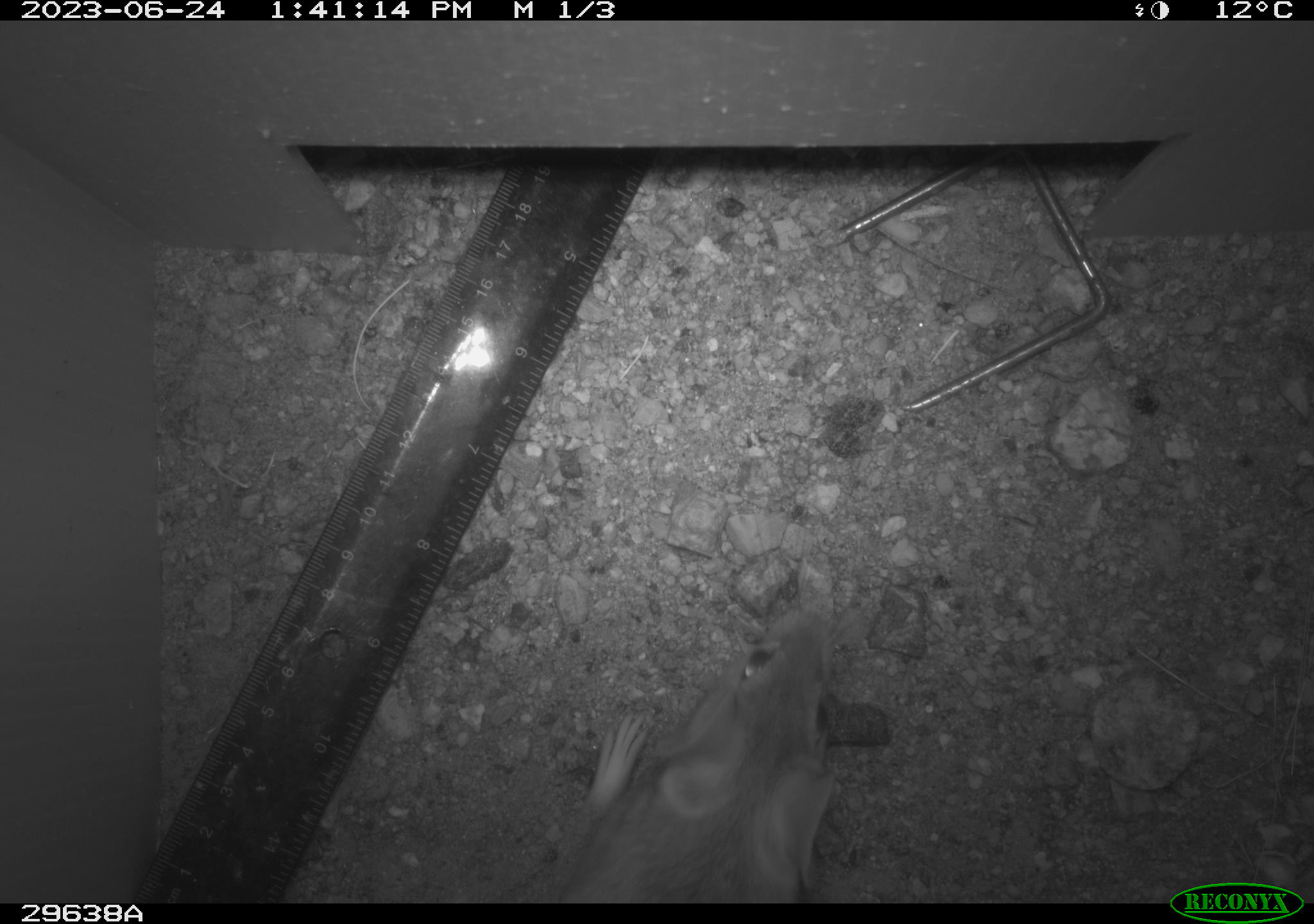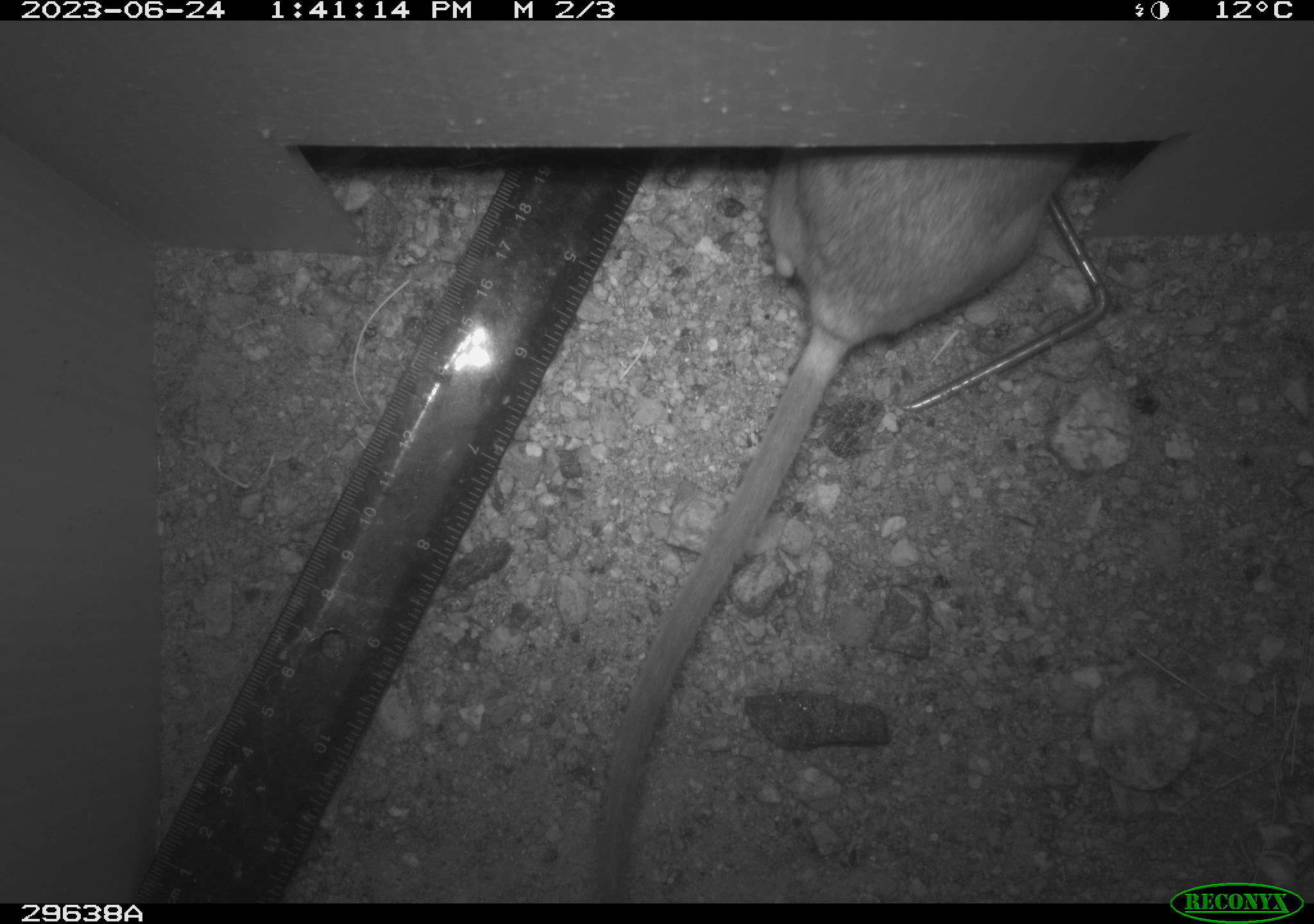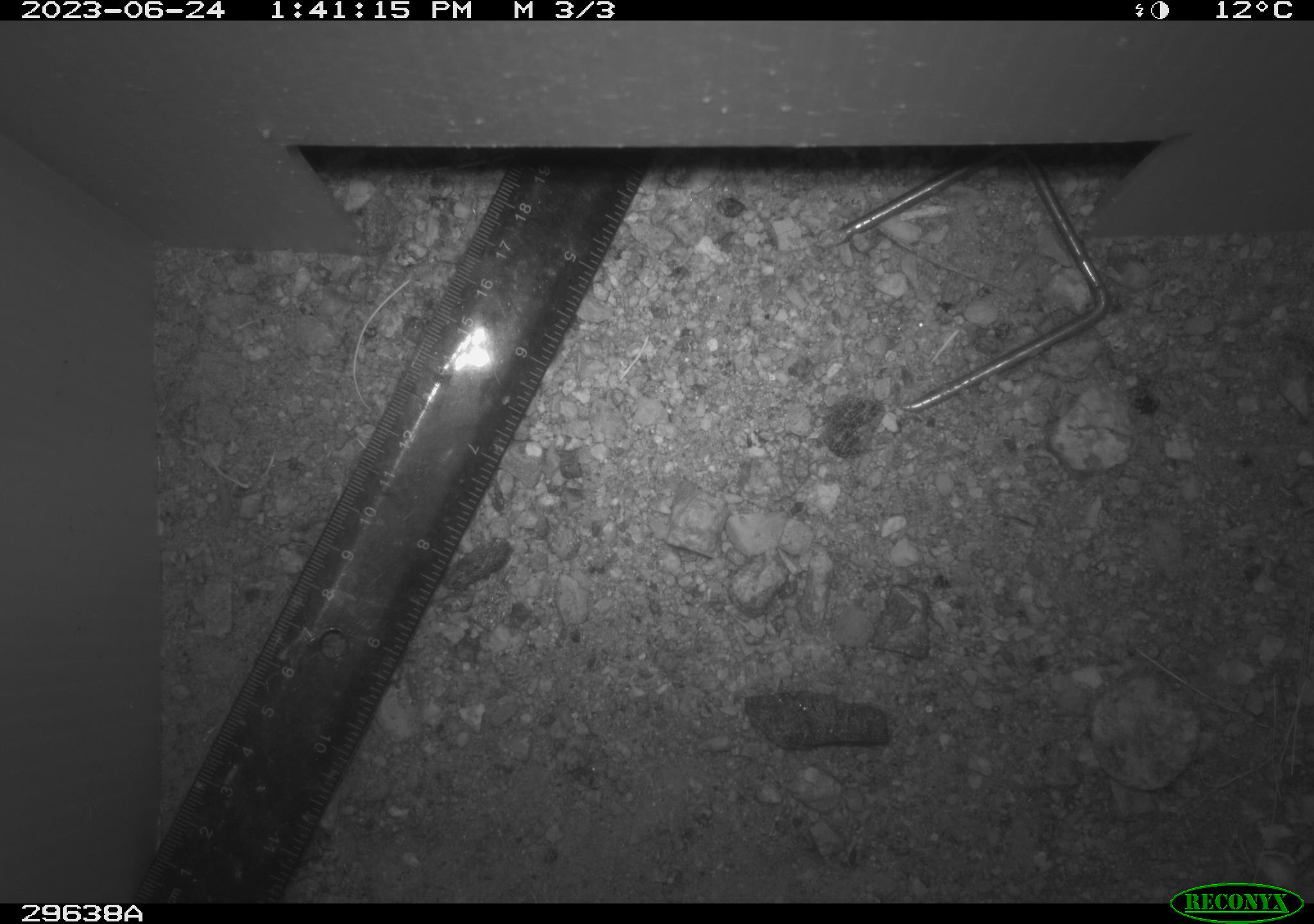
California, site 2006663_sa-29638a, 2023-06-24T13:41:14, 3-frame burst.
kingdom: Animalia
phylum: Chordata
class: Mammalia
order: Rodentia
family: Cricetidae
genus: Neotoma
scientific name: Neotoma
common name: pack rat or woodrat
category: neotoma species